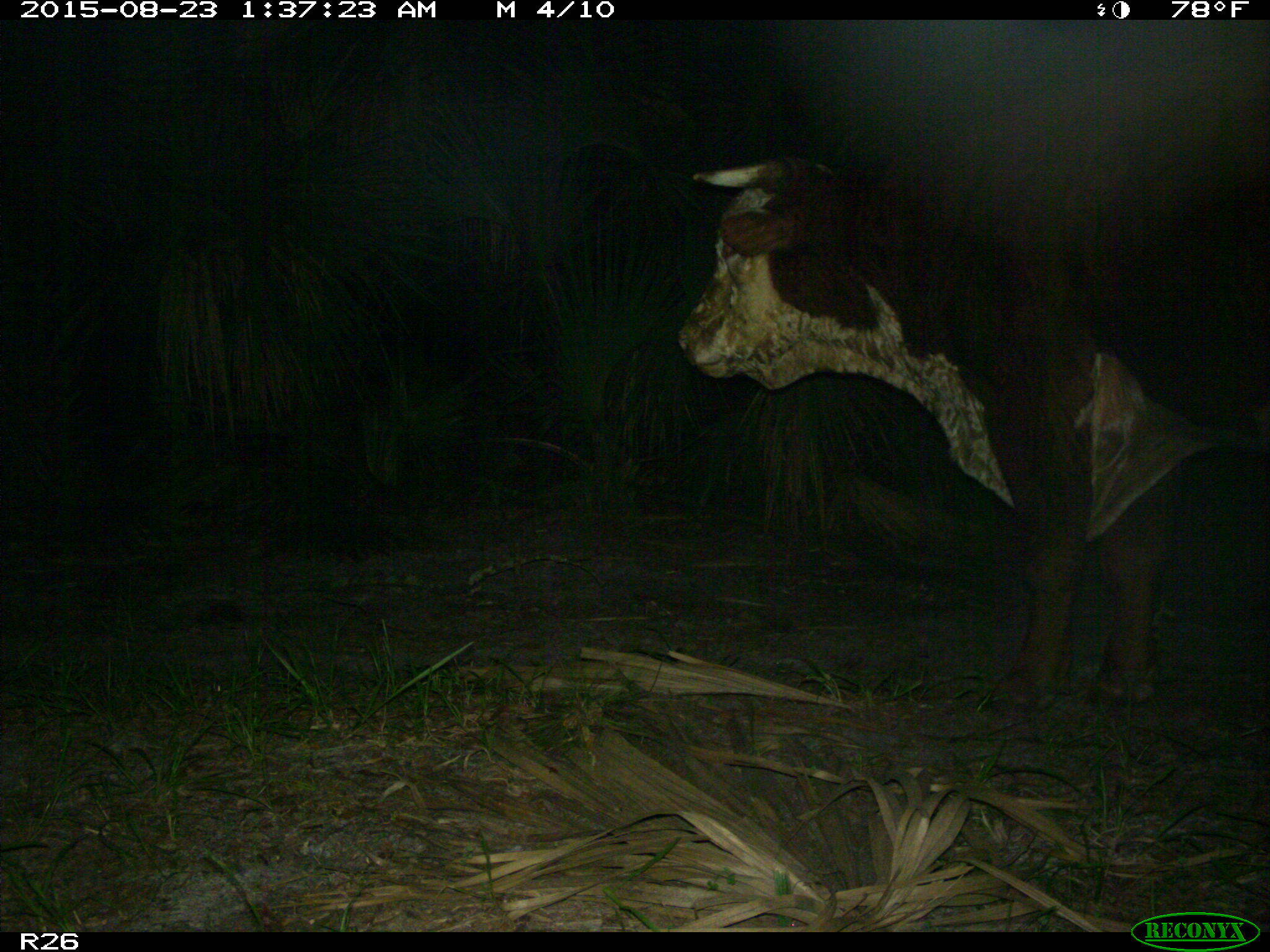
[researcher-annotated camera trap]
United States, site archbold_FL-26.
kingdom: Animalia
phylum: Chordata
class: Mammalia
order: Artiodactyla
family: Bovidae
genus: Bos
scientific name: Bos taurus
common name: domestic cow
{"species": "Bos taurus (domestic cow)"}